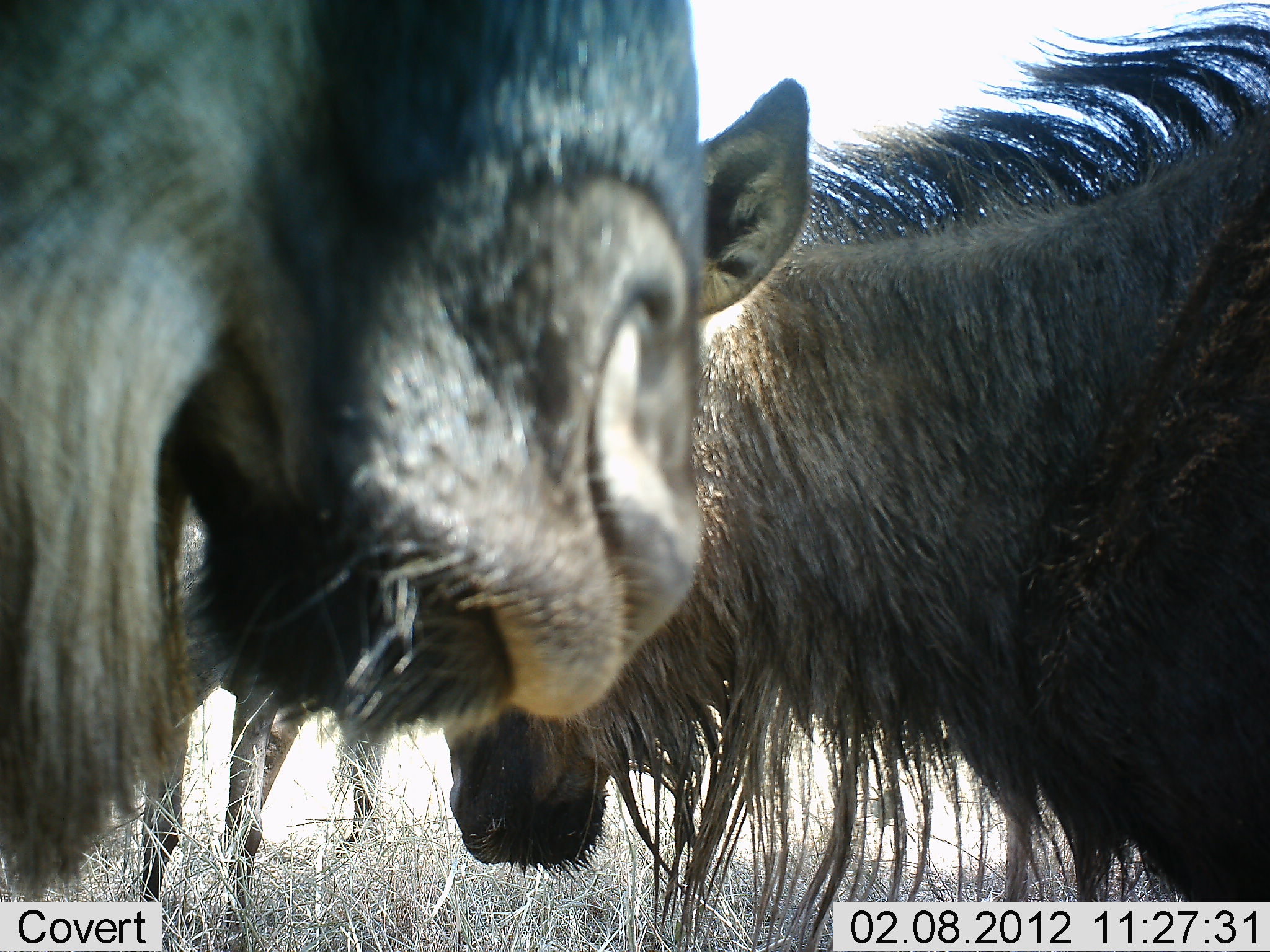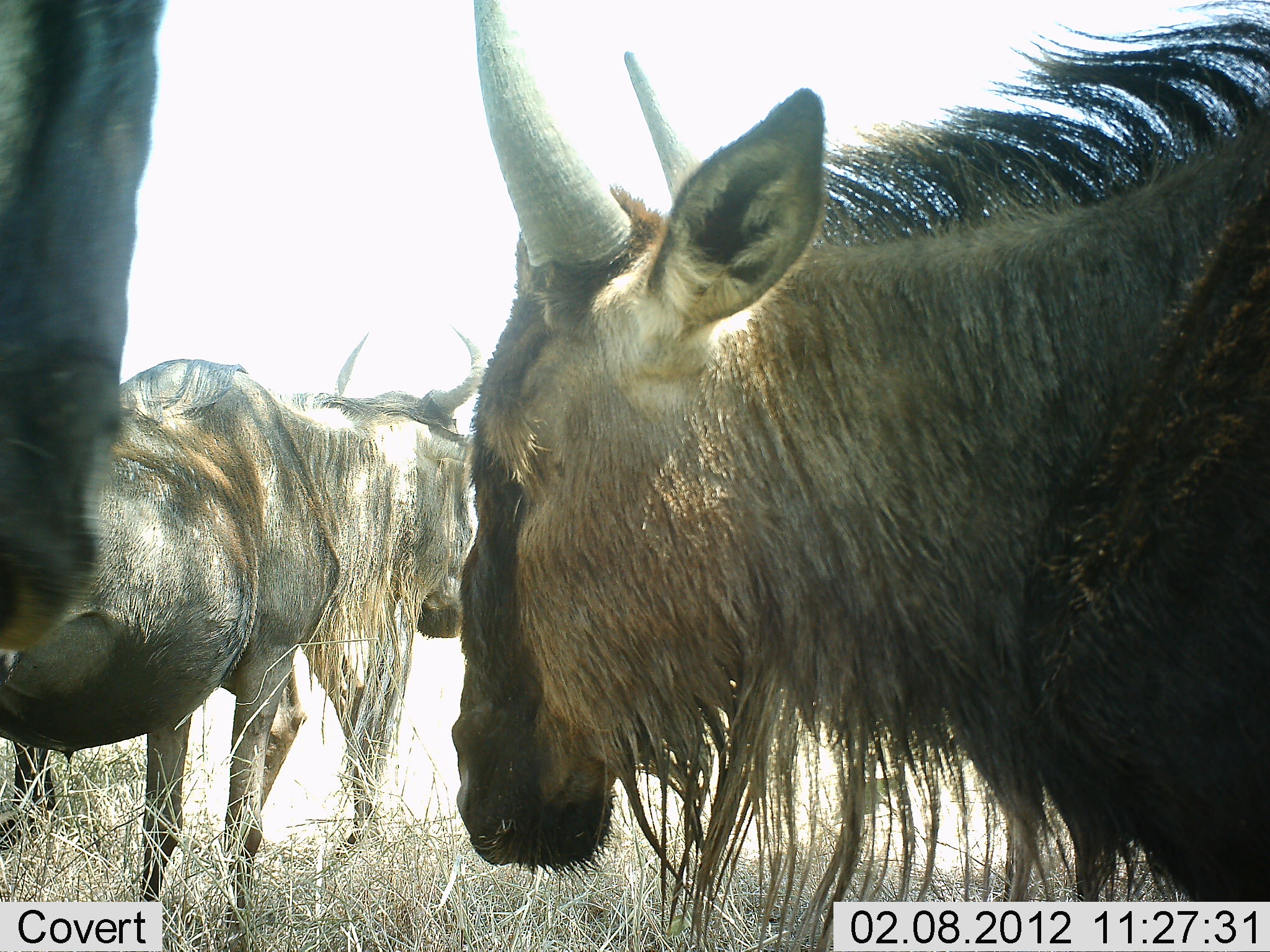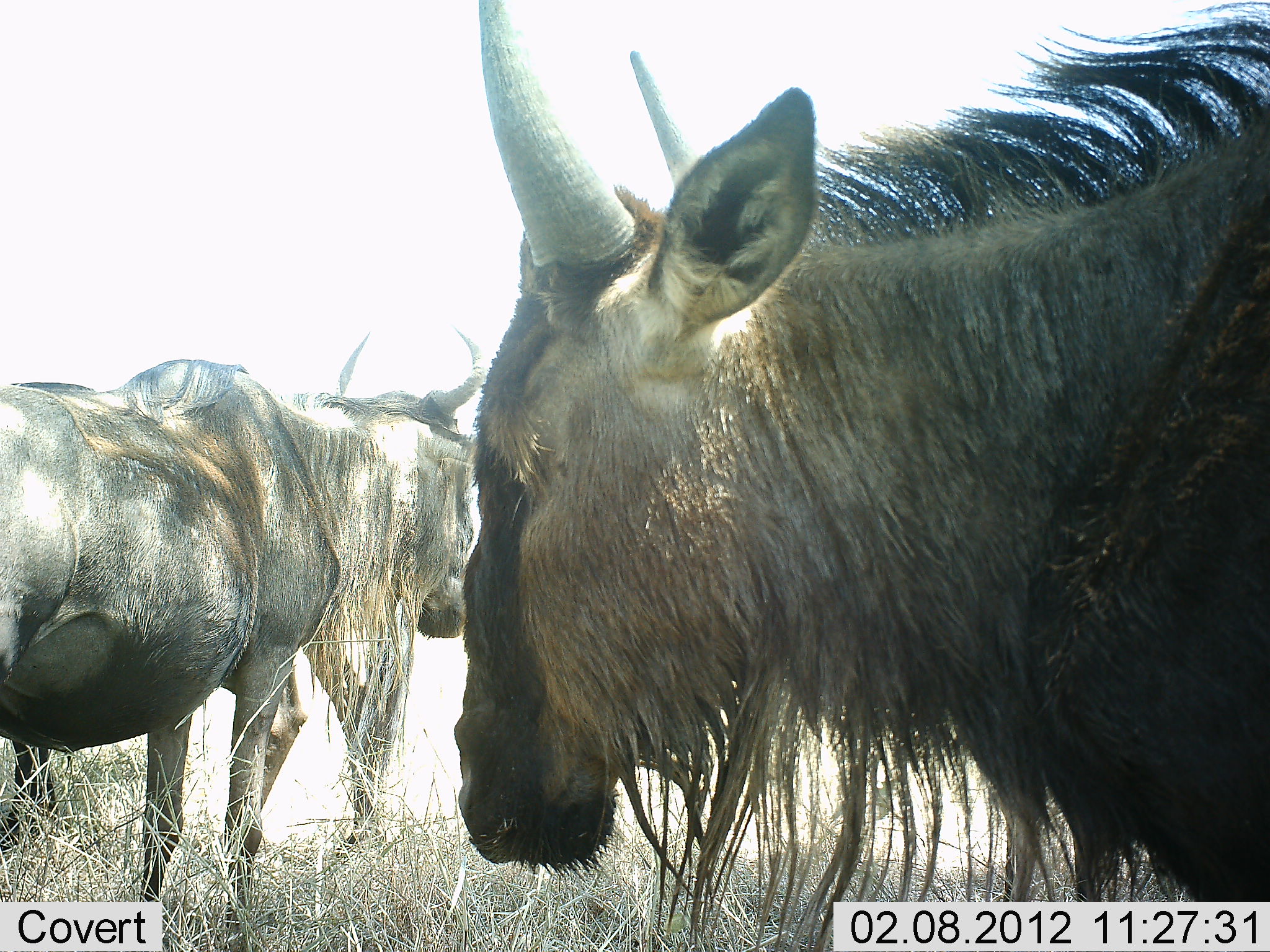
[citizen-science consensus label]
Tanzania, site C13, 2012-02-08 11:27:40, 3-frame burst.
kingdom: Animalia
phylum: Chordata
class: Mammalia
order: Artiodactyla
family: Bovidae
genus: Connochaetes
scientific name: Connochaetes taurinus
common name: blue wildebeest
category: wildebeest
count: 3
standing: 92%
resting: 8%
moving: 15%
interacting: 0%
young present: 0%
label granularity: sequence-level